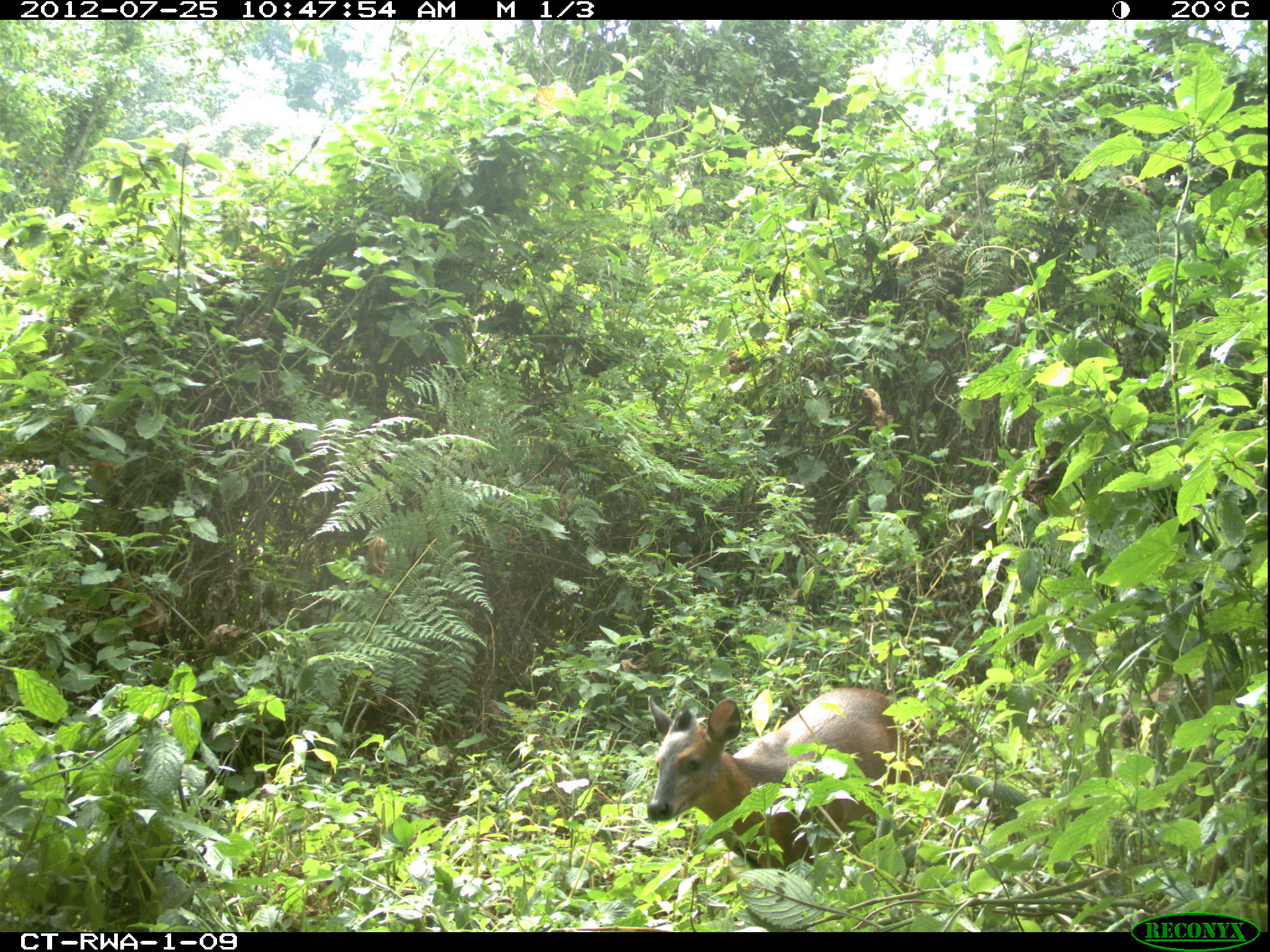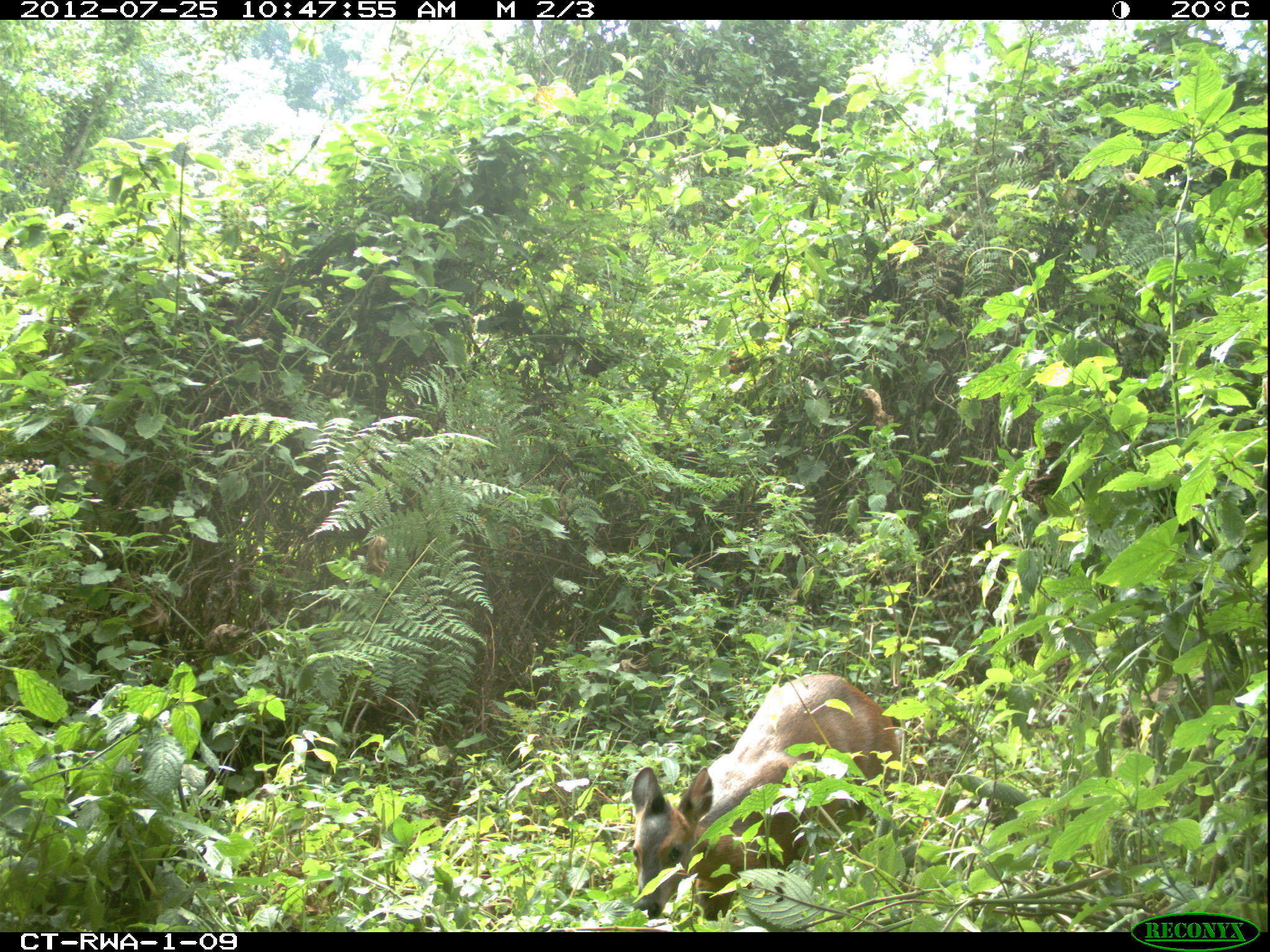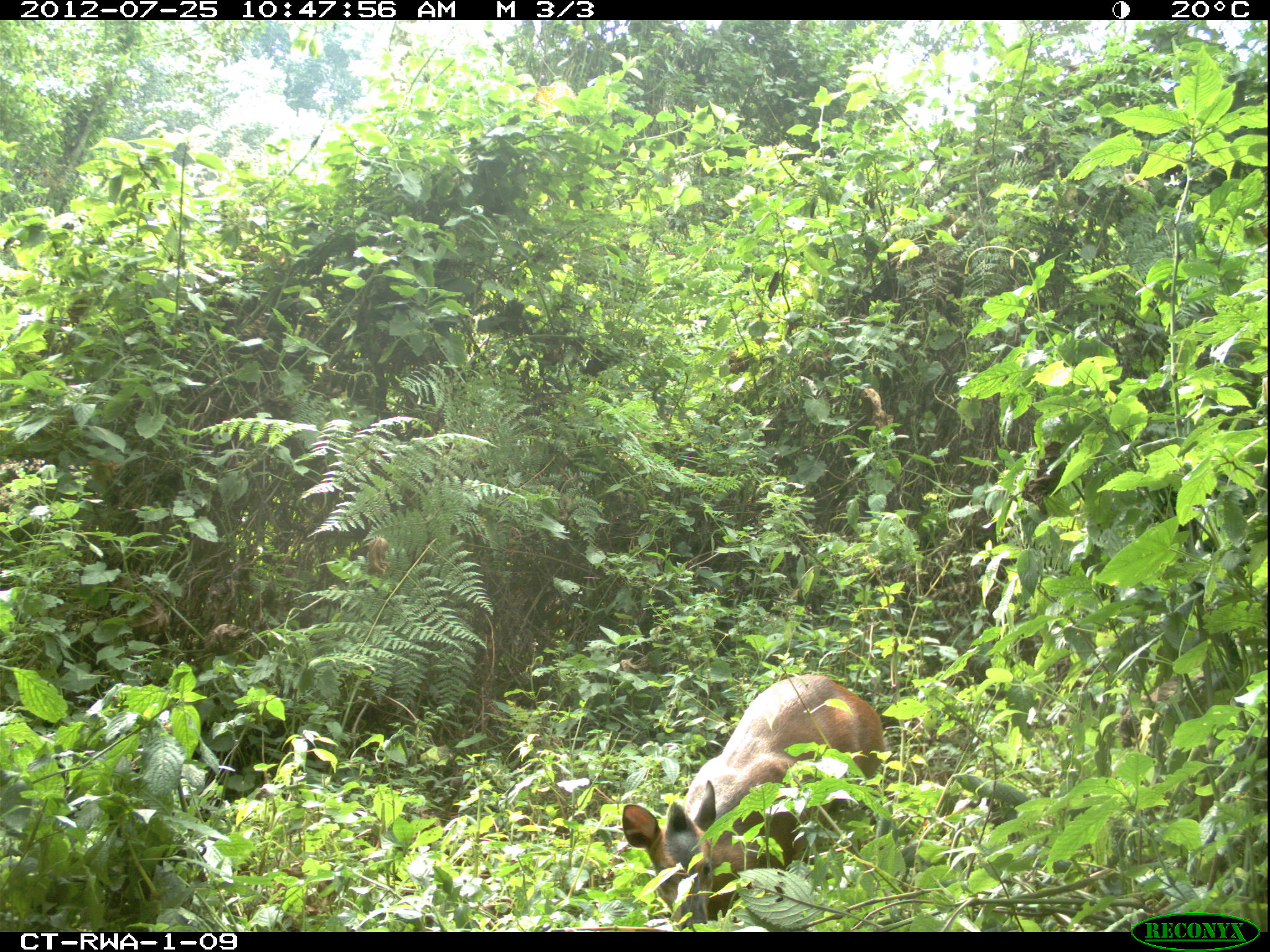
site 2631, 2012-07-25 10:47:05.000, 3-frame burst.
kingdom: Animalia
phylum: Chordata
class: Mammalia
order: Artiodactyla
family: Bovidae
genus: Cephalophus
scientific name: Cephalophus nigrifrons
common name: black-fronted duiker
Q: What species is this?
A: Cephalophus nigrifrons (black-fronted duiker).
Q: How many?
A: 1.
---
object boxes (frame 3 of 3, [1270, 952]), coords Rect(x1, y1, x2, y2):
cephalophus nigrifrons: Rect(621, 673, 883, 929)